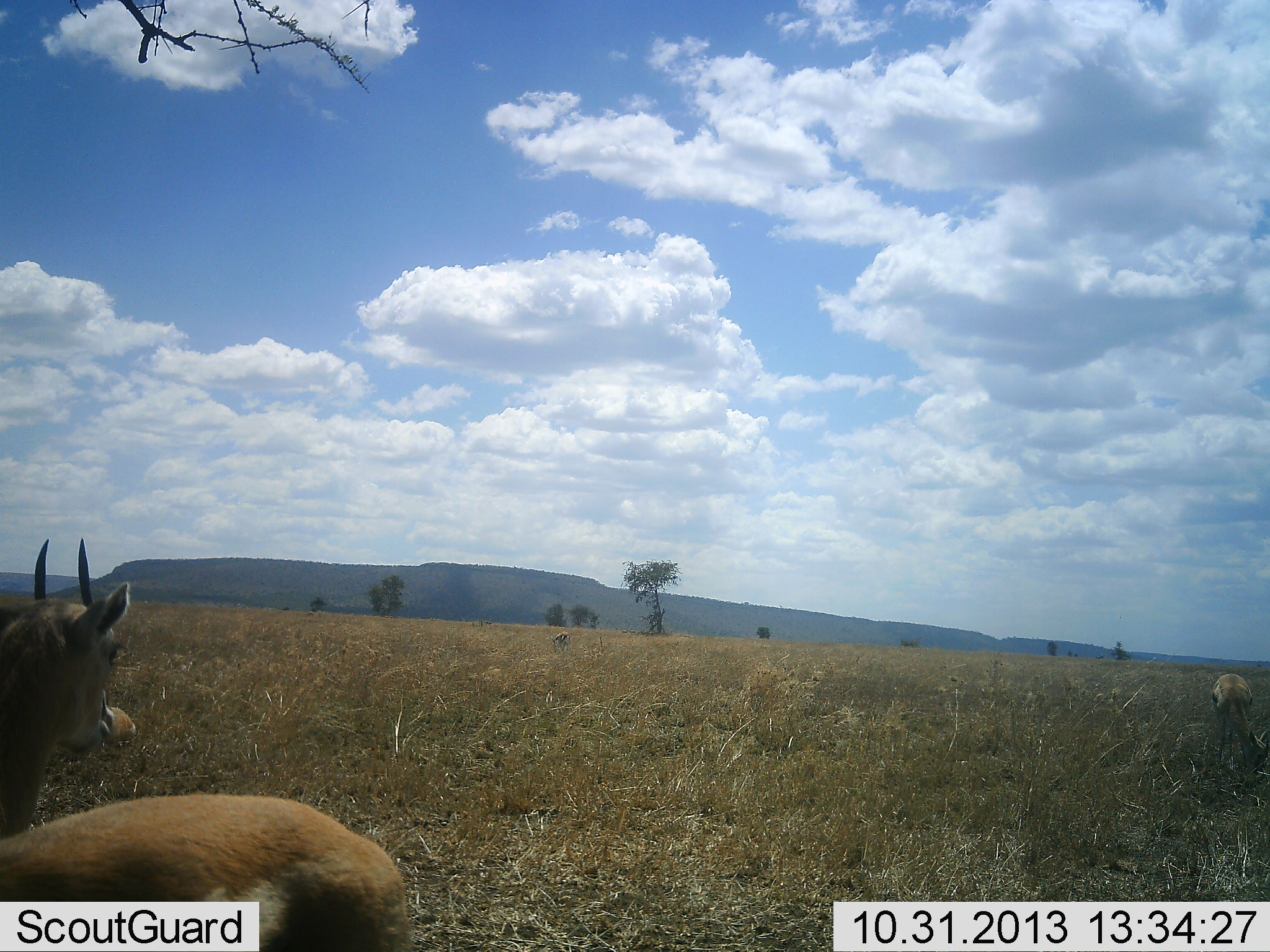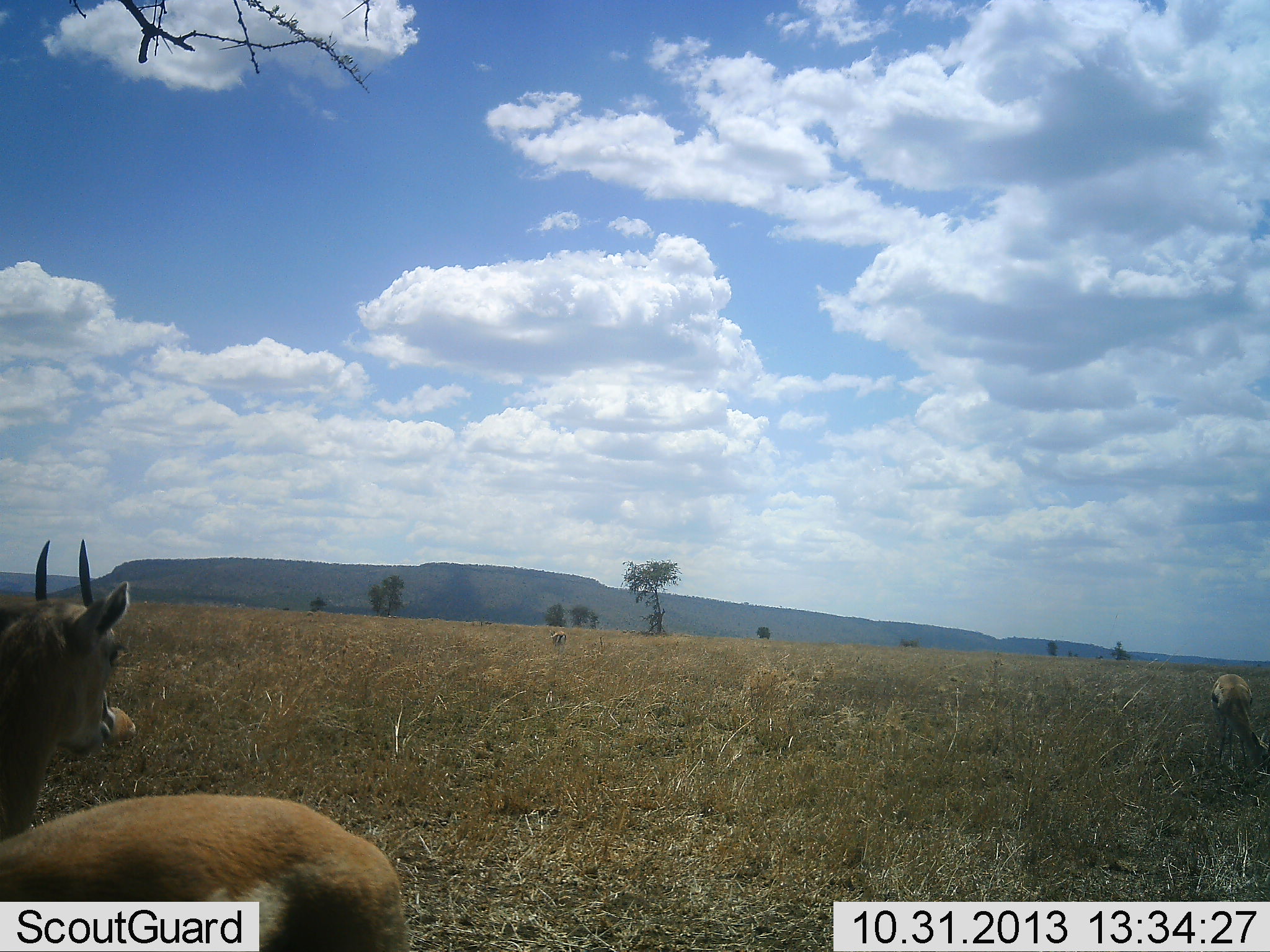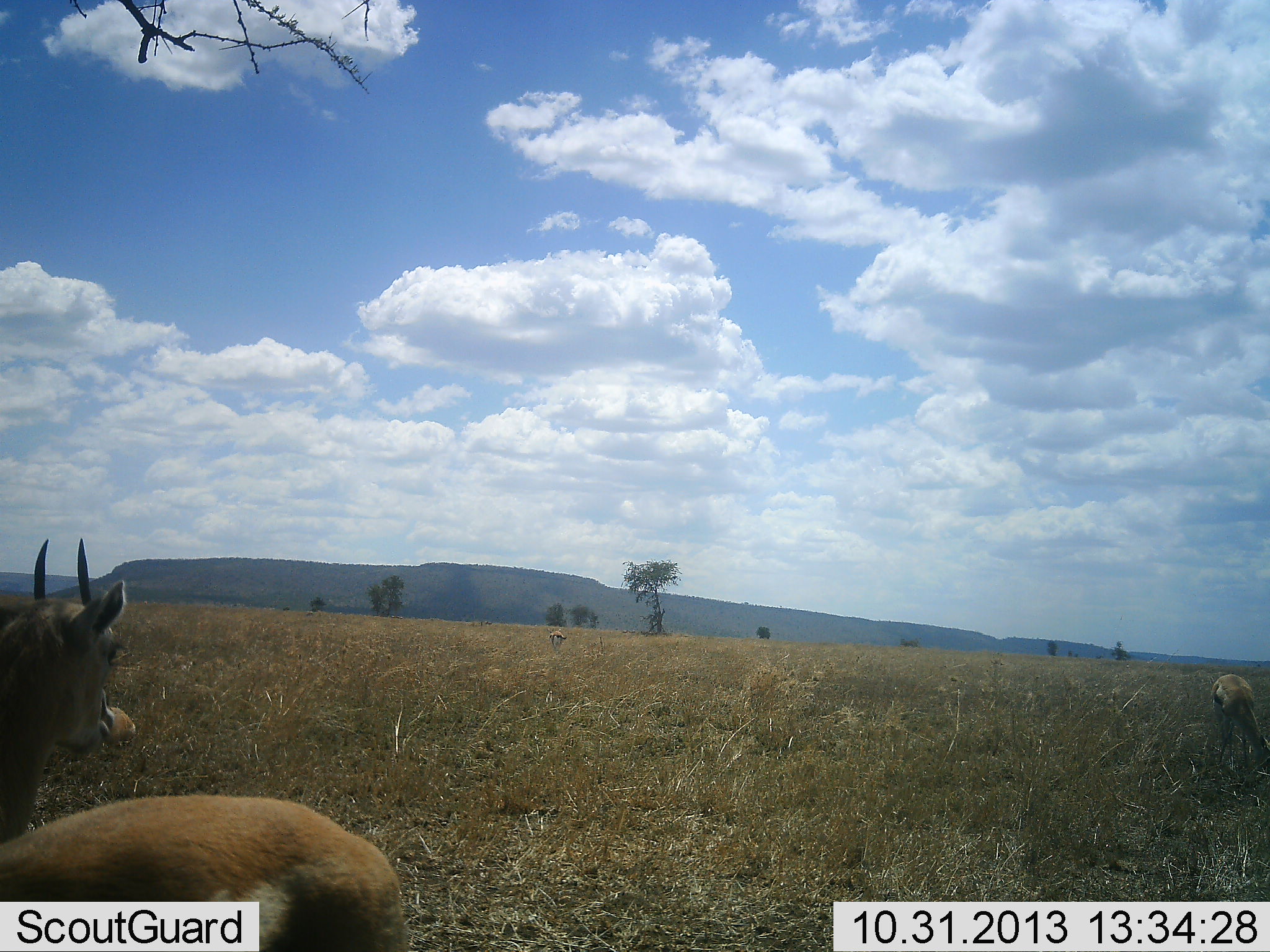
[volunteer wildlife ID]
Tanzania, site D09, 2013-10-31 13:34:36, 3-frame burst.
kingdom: Animalia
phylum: Chordata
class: Mammalia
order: Artiodactyla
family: Bovidae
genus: Eudorcas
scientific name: Eudorcas thomsonii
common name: thomson's gazelle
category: gazellethomsons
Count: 3.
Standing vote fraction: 80%.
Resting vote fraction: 40%.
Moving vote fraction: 0%.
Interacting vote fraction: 0%.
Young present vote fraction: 0%.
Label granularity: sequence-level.